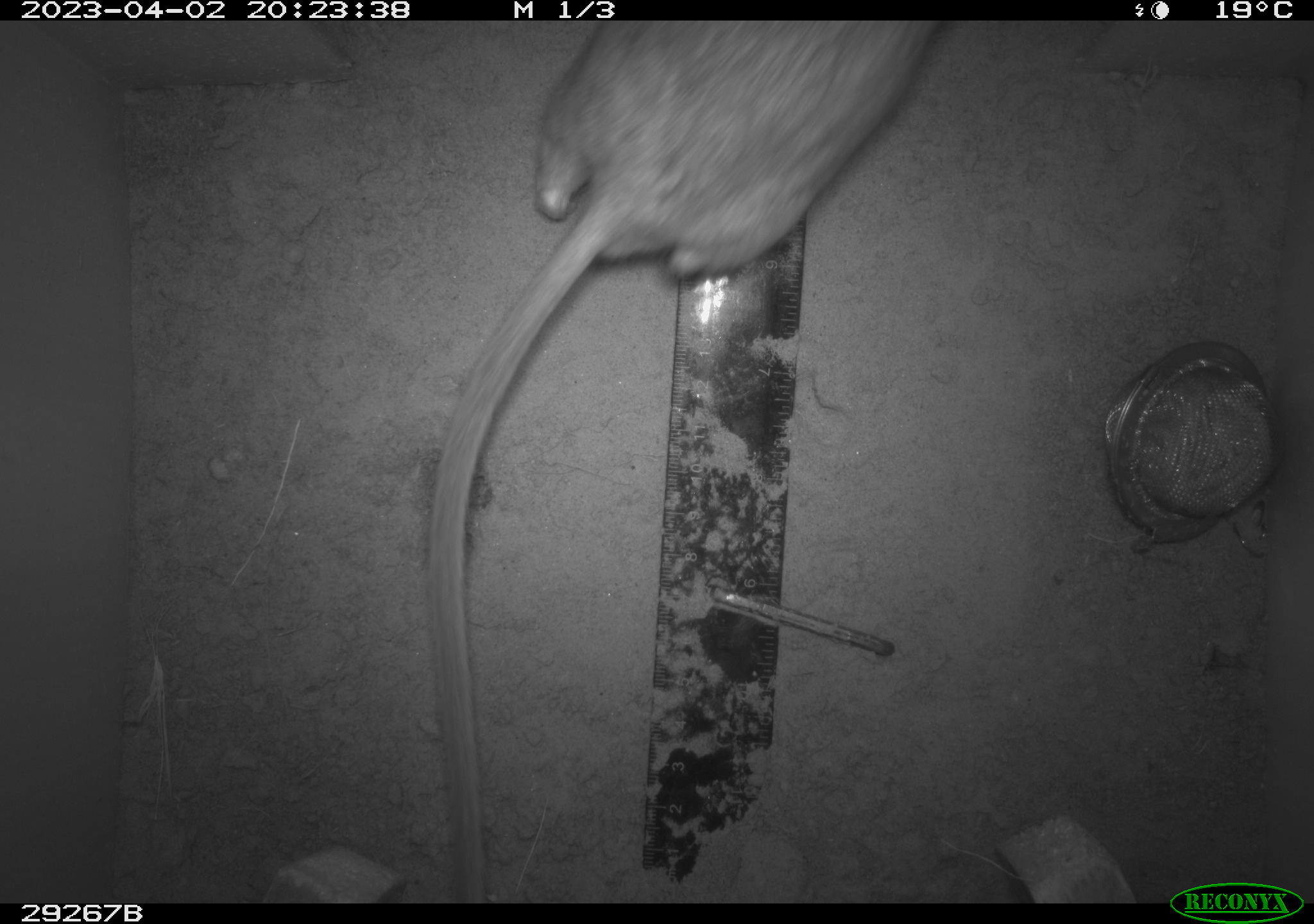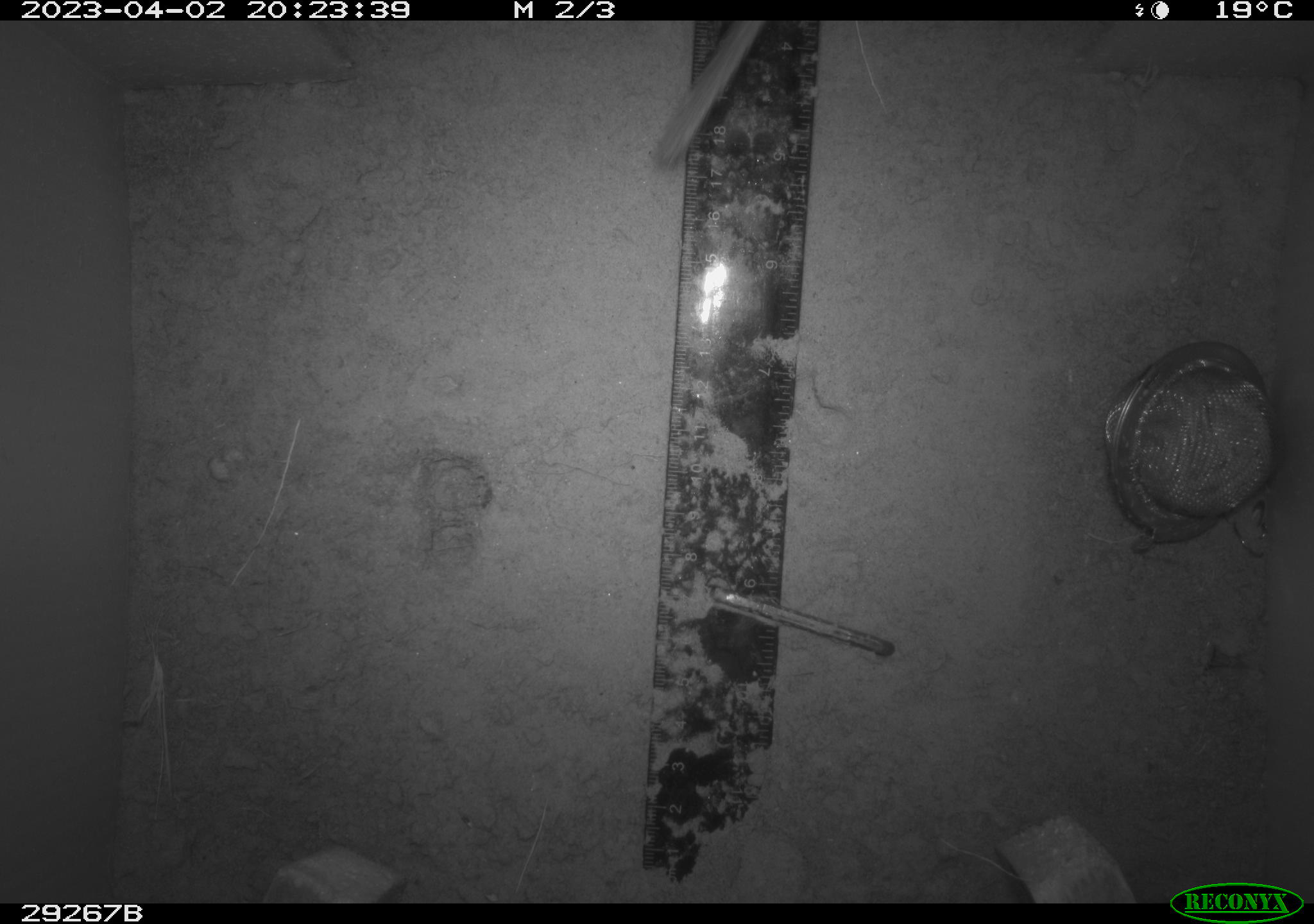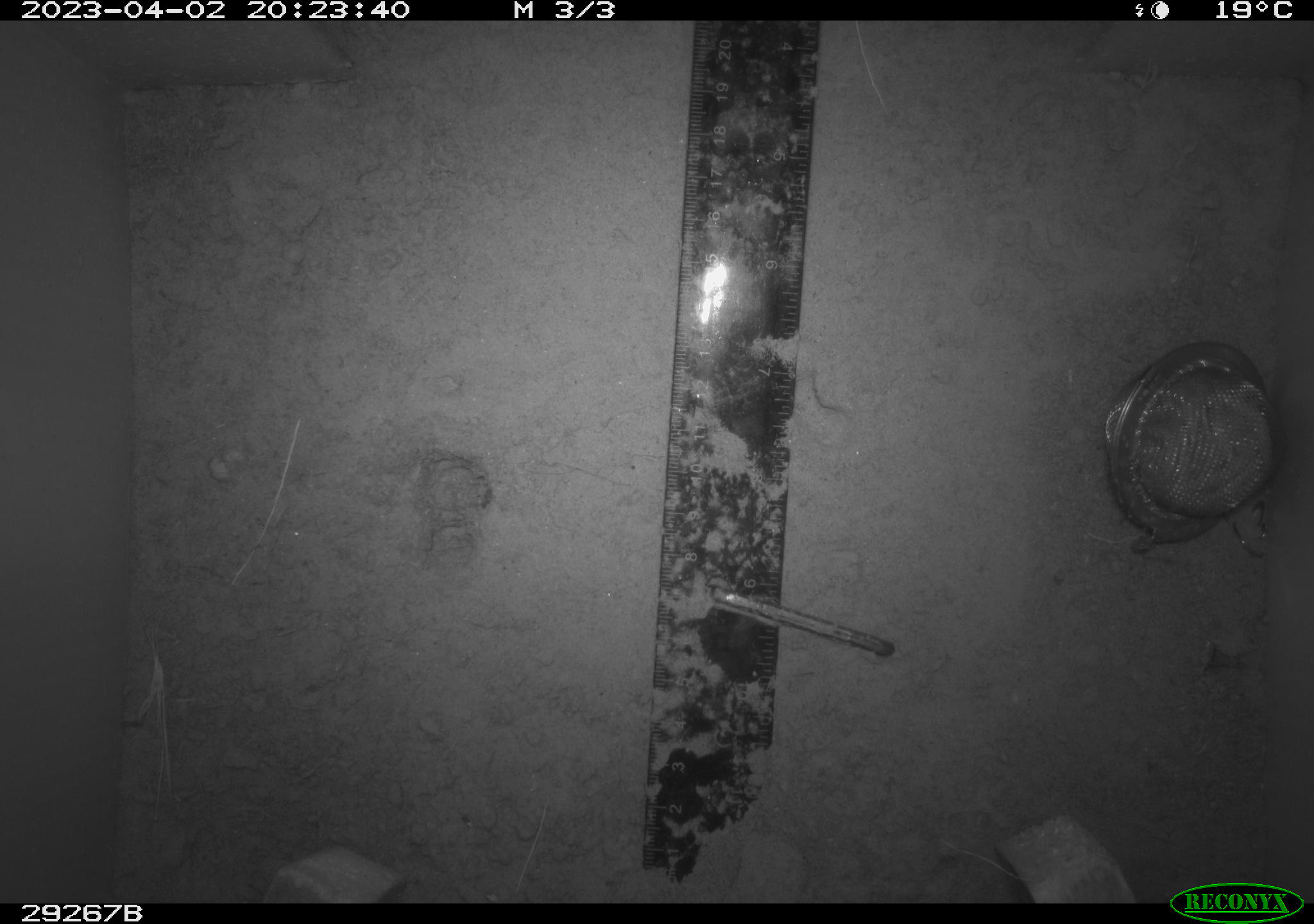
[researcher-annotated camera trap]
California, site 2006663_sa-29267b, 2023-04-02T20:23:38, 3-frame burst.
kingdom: Animalia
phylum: Chordata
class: Mammalia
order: Rodentia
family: Cricetidae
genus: Neotoma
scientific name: Neotoma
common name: pack rat or woodrat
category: neotoma species